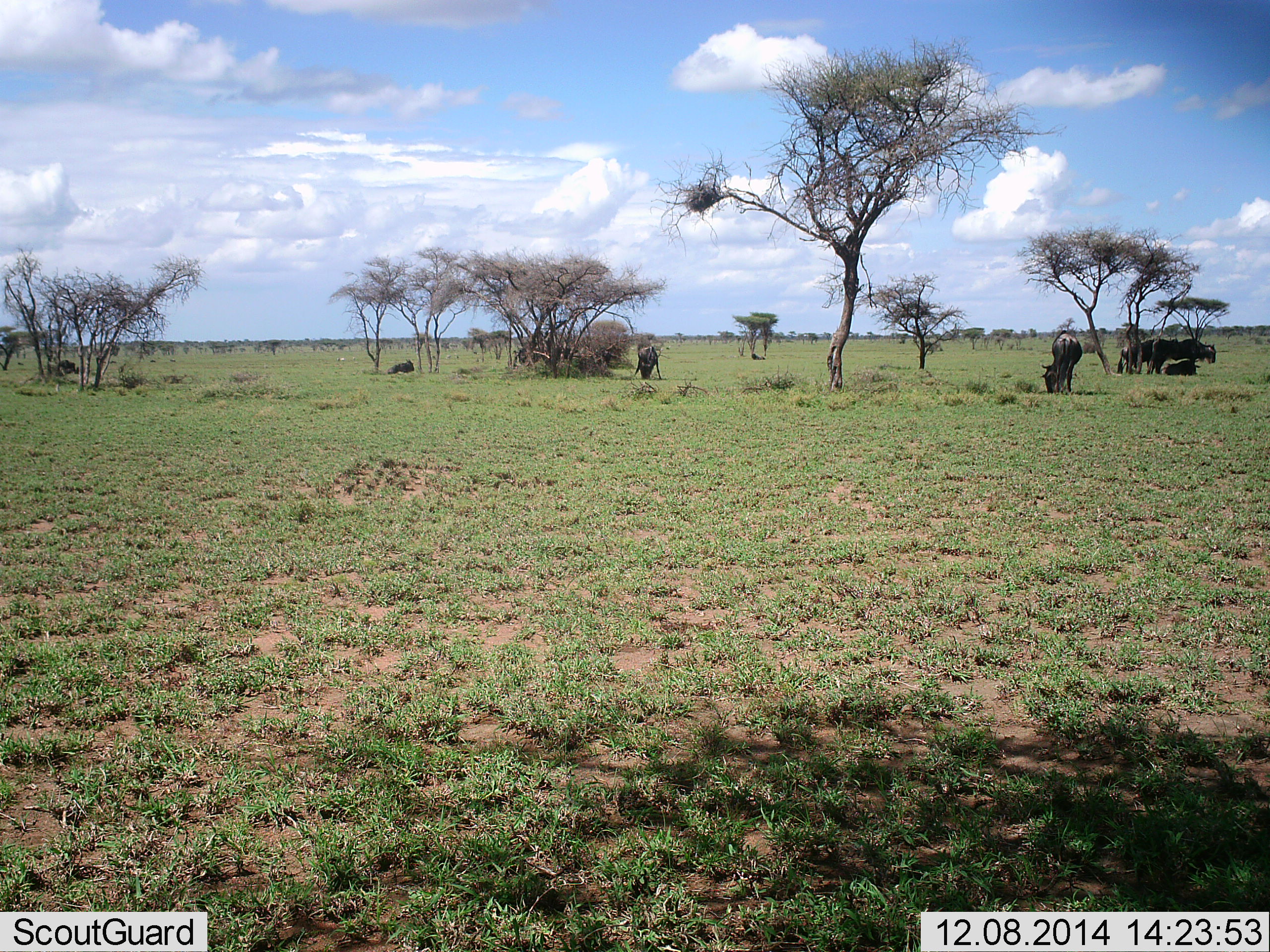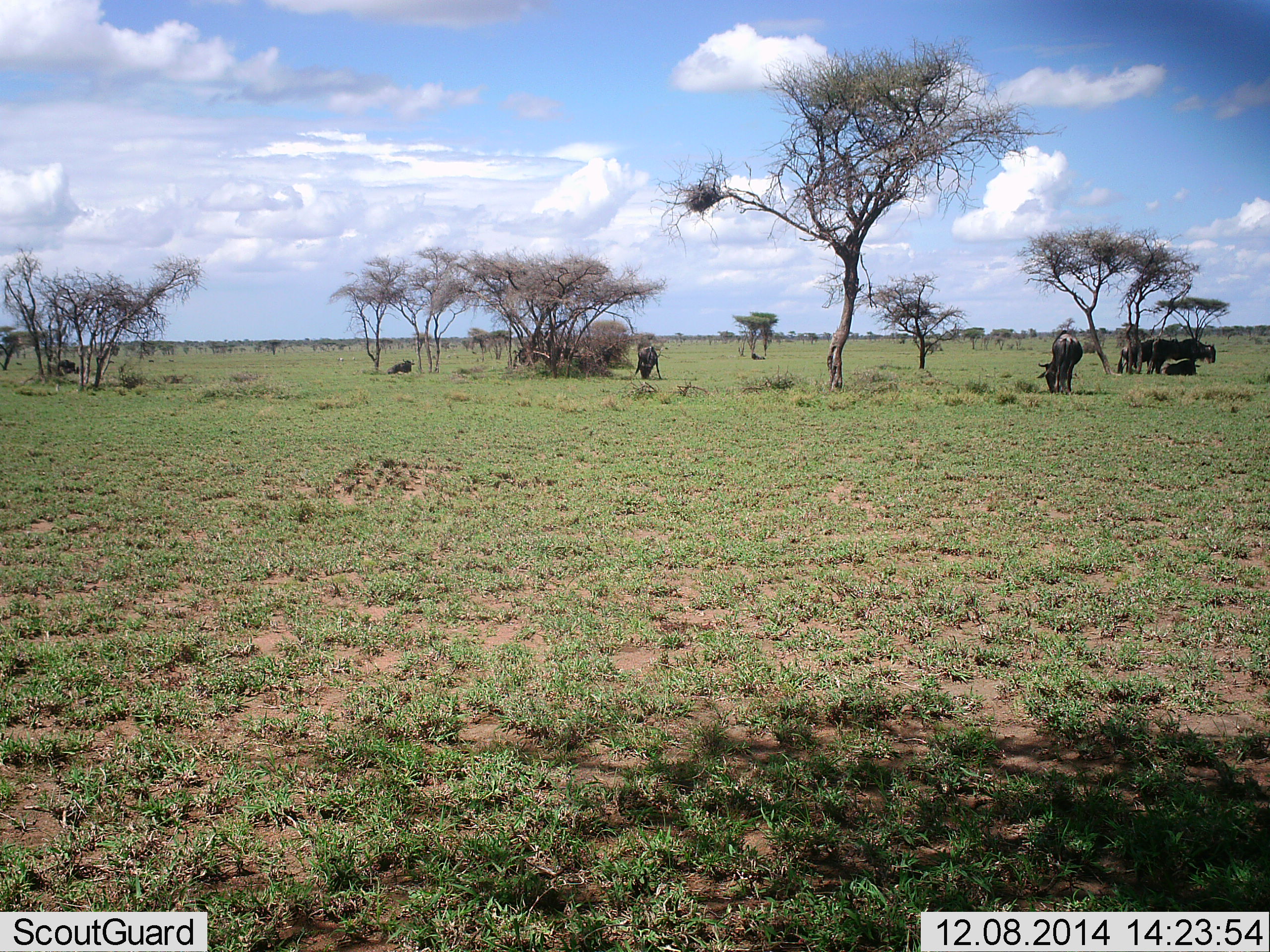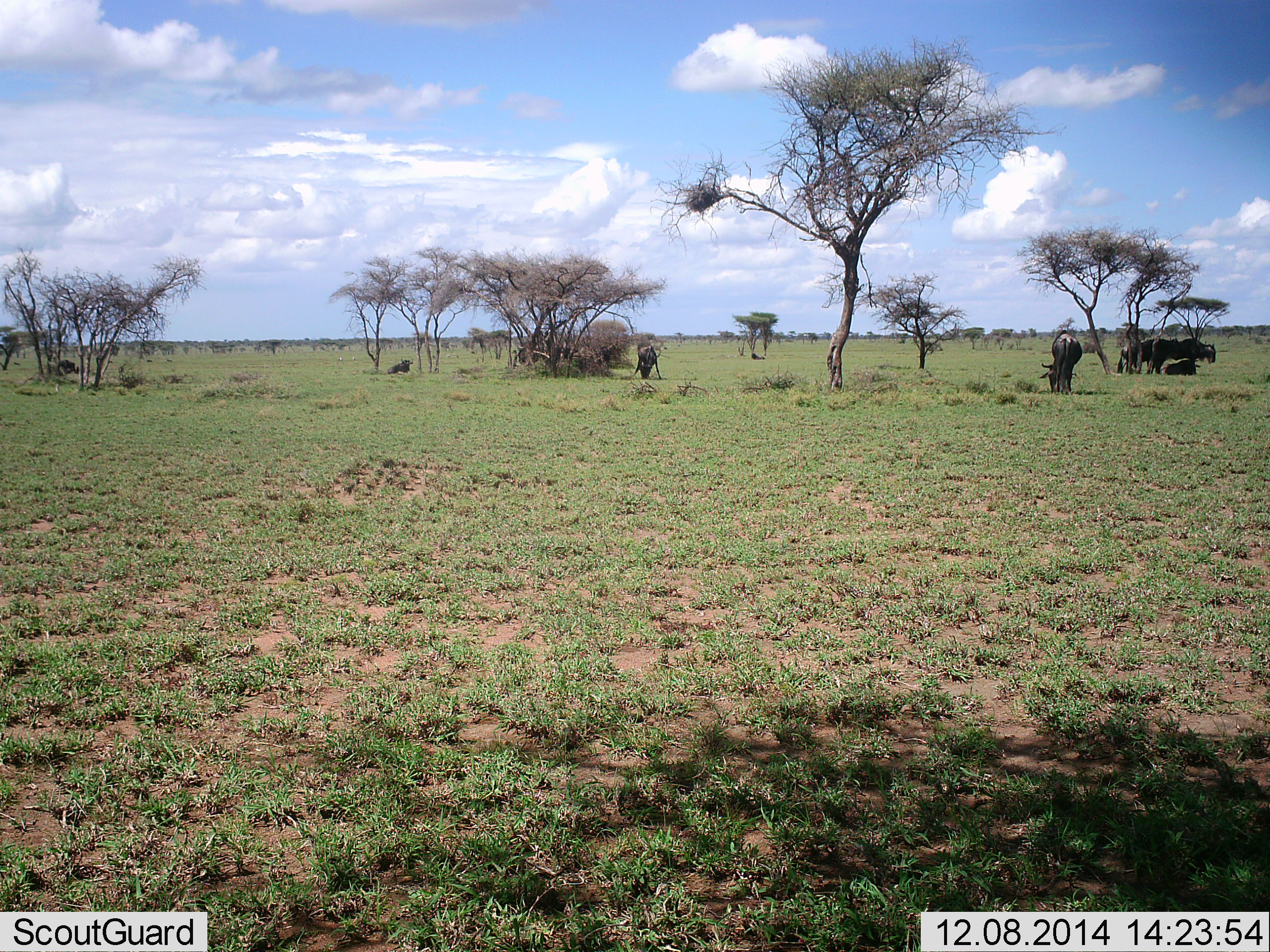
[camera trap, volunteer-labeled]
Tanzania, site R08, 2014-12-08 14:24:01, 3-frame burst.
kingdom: Animalia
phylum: Chordata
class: Mammalia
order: Artiodactyla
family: Bovidae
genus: Connochaetes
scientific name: Connochaetes taurinus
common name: blue wildebeest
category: wildebeest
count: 6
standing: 80%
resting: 90%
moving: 0%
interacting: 0%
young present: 10%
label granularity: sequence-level